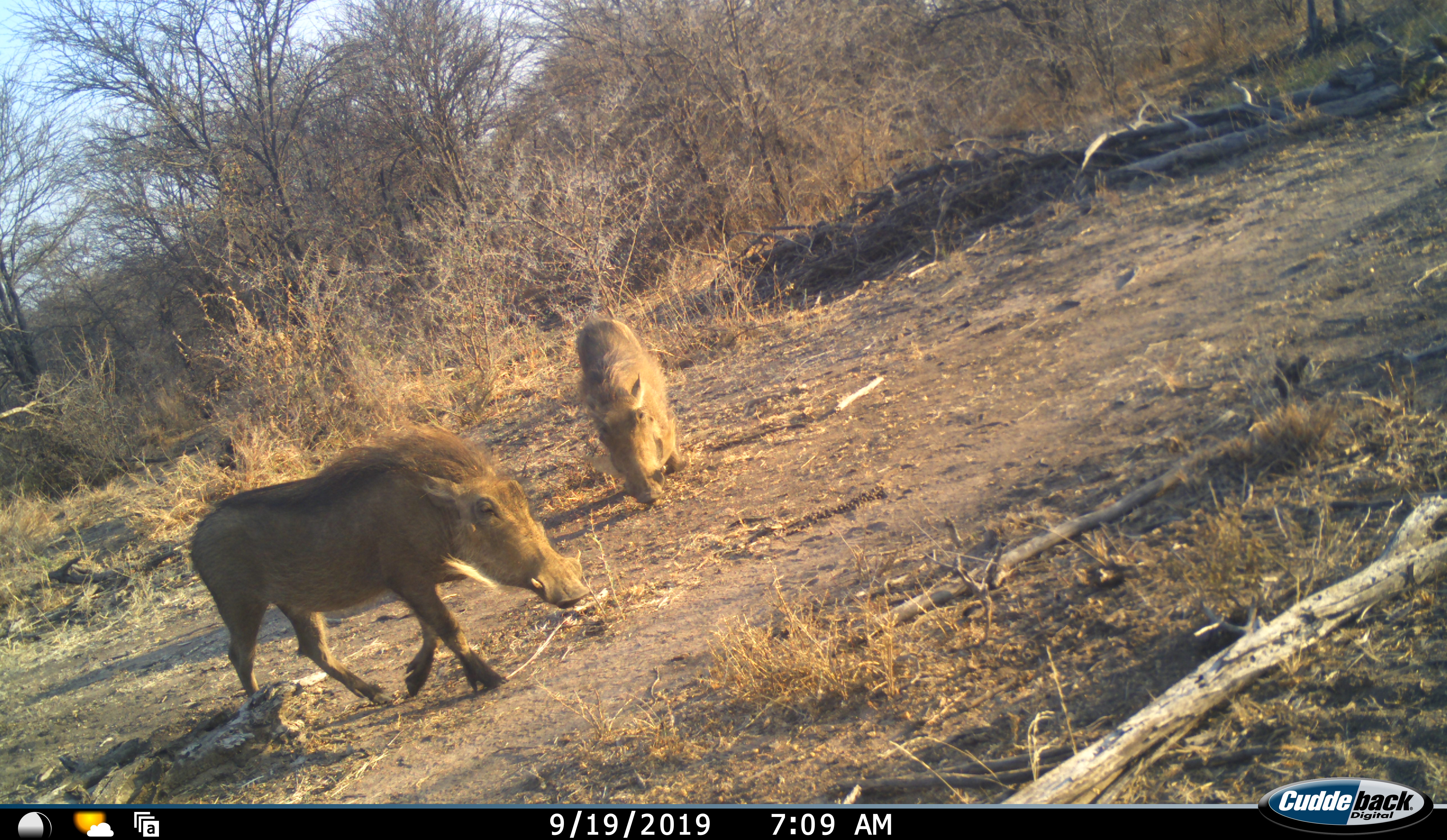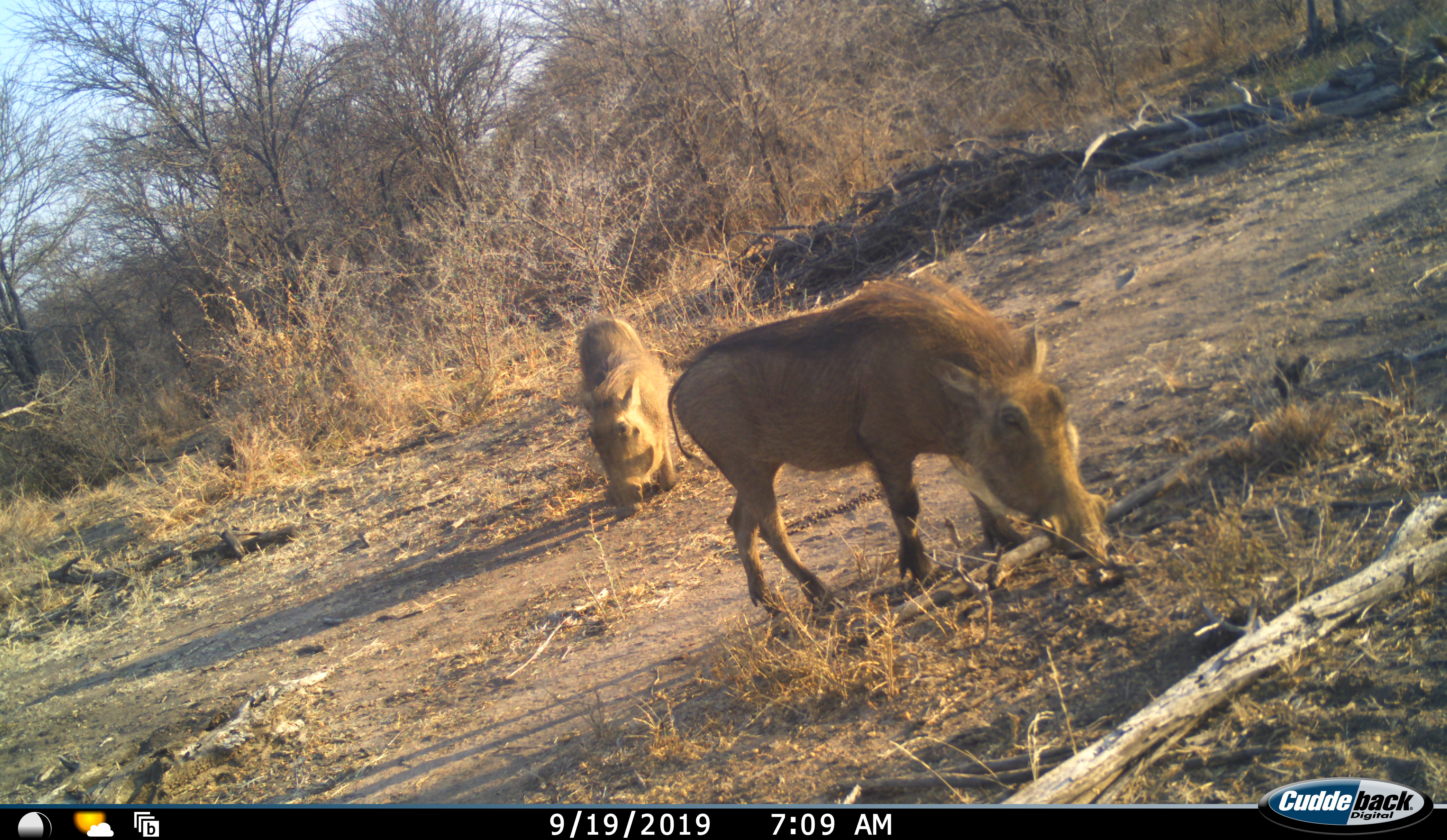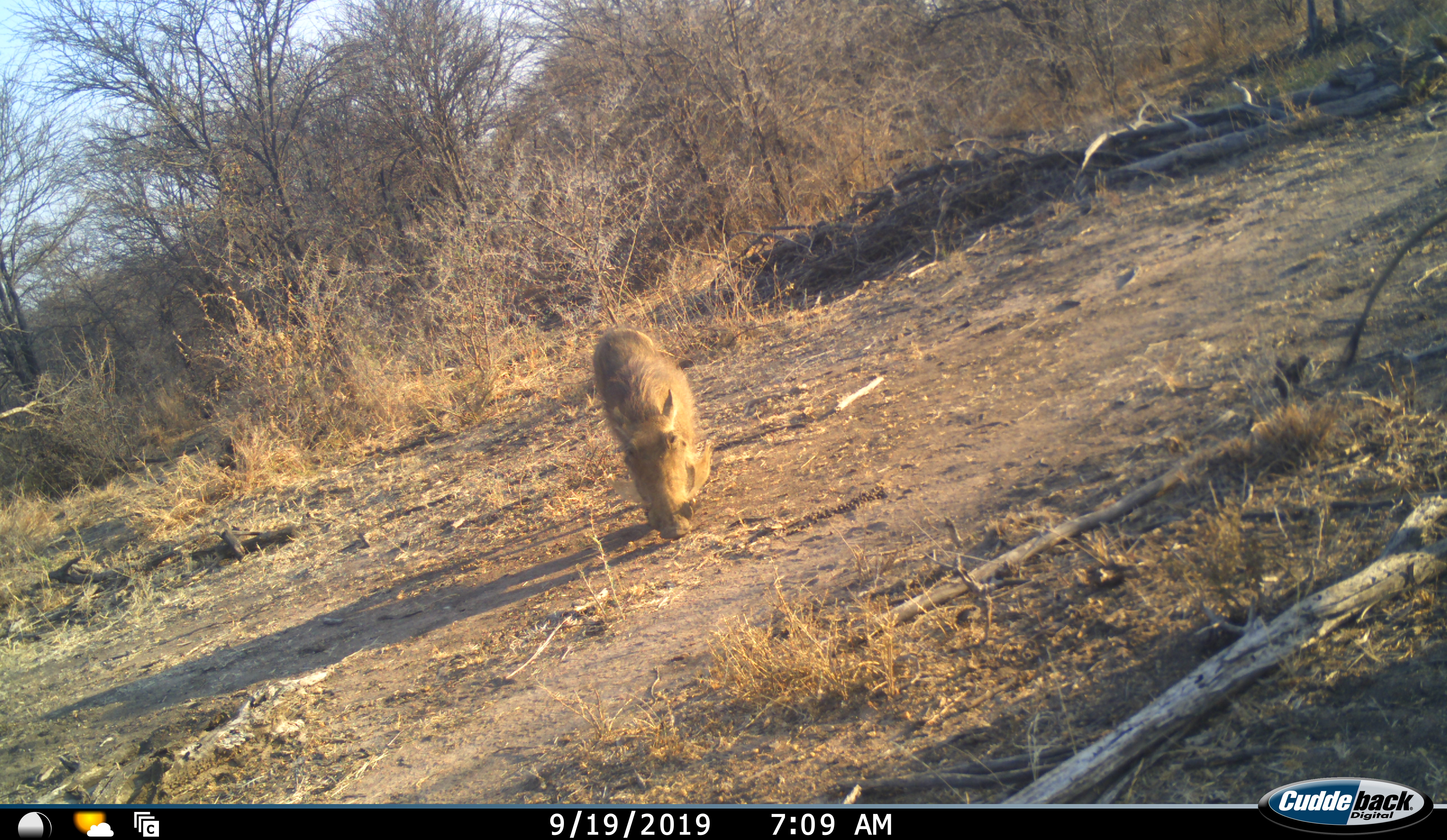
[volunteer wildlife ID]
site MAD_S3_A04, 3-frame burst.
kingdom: Animalia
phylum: Chordata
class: Mammalia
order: Artiodactyla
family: Suidae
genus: Phacochoerus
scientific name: Phacochoerus africanus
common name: warthog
Warthog (Phacochoerus africanus), count 2. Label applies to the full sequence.